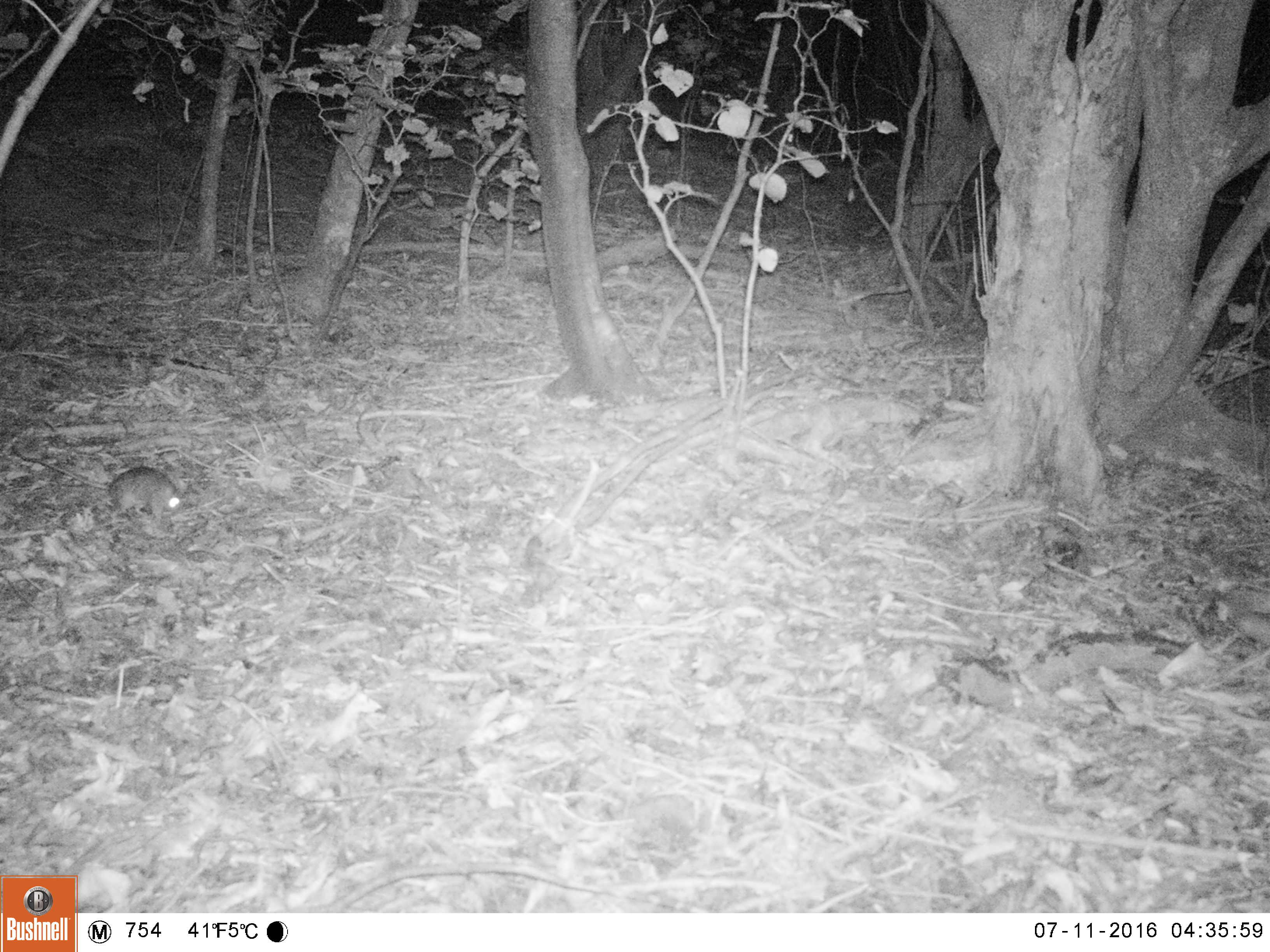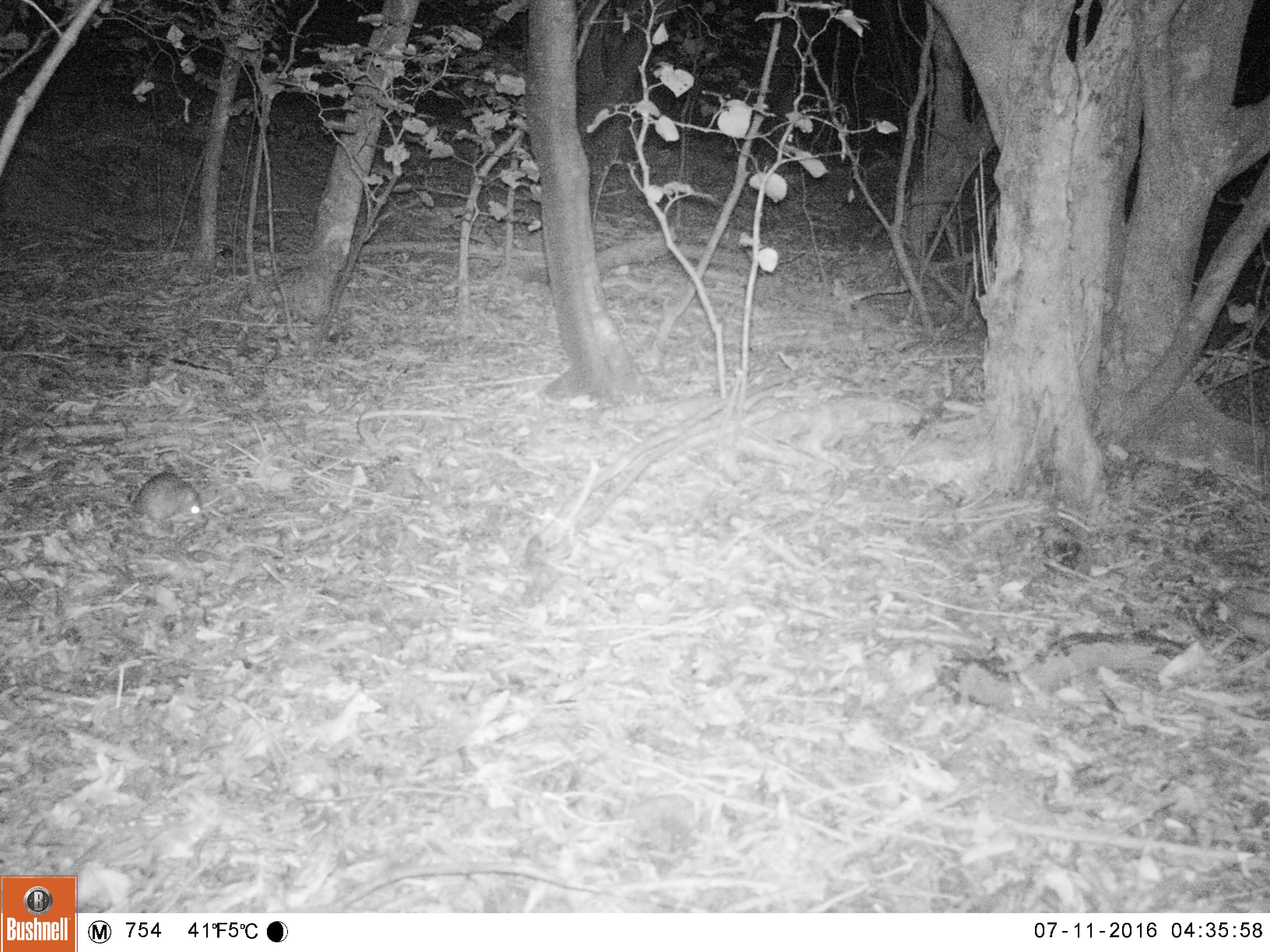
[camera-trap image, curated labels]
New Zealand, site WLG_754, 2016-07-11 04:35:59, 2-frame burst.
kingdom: Animalia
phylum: Chordata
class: Mammalia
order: Rodentia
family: Muridae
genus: Rattus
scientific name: Rattus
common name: rat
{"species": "rat (Rattus)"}